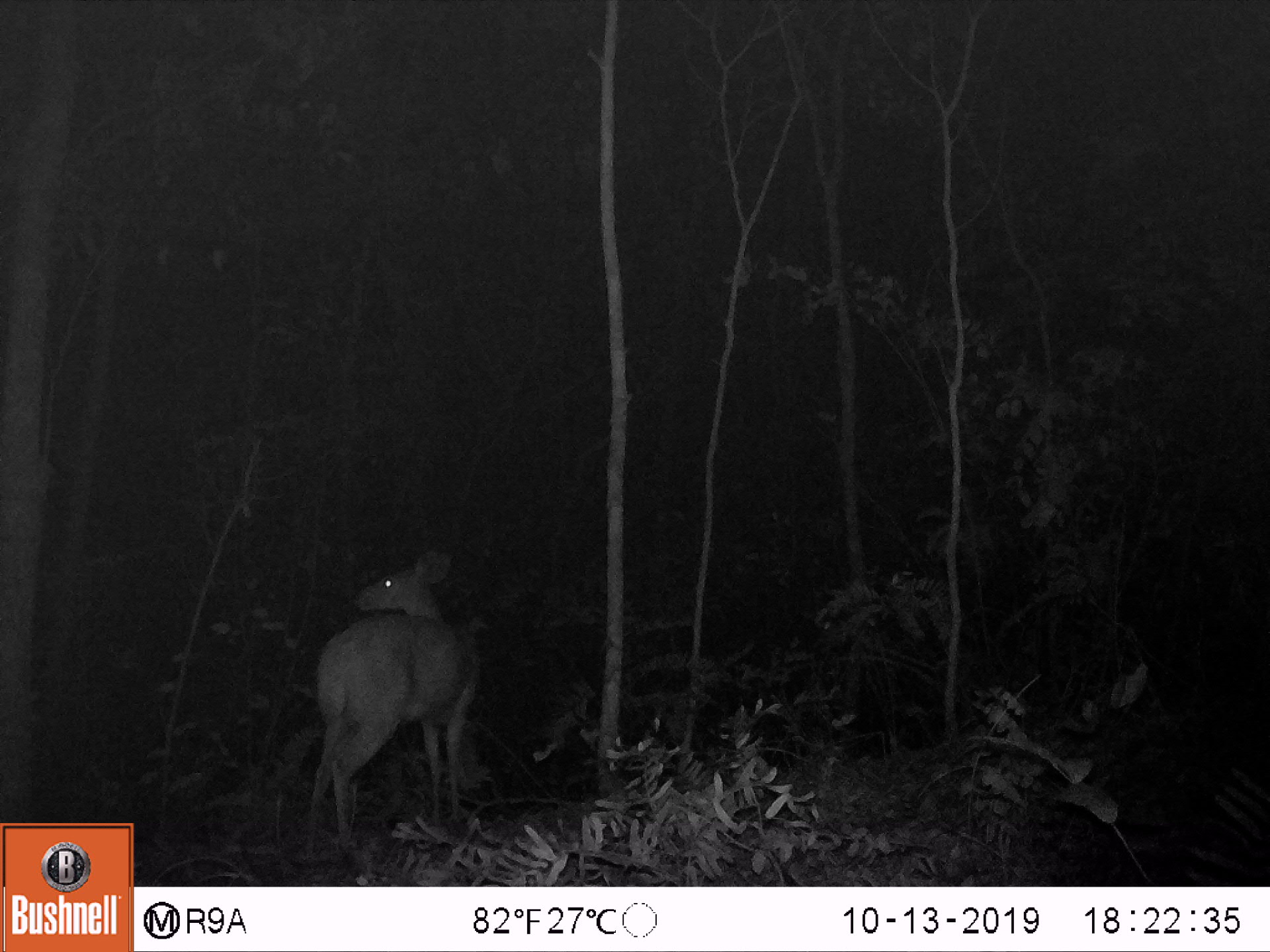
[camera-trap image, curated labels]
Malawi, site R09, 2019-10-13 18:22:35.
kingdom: Animalia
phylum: Chordata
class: Mammalia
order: Artiodactyla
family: Bovidae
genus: Tragelaphus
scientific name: Tragelaphus sylvaticus sylvaticus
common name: cape bushbuck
Cape bushbuck (Tragelaphus sylvaticus sylvaticus), count 1.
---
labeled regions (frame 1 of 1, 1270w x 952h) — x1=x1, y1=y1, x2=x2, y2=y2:
cape bushbuck: x1=298, y1=539, x2=489, y2=858